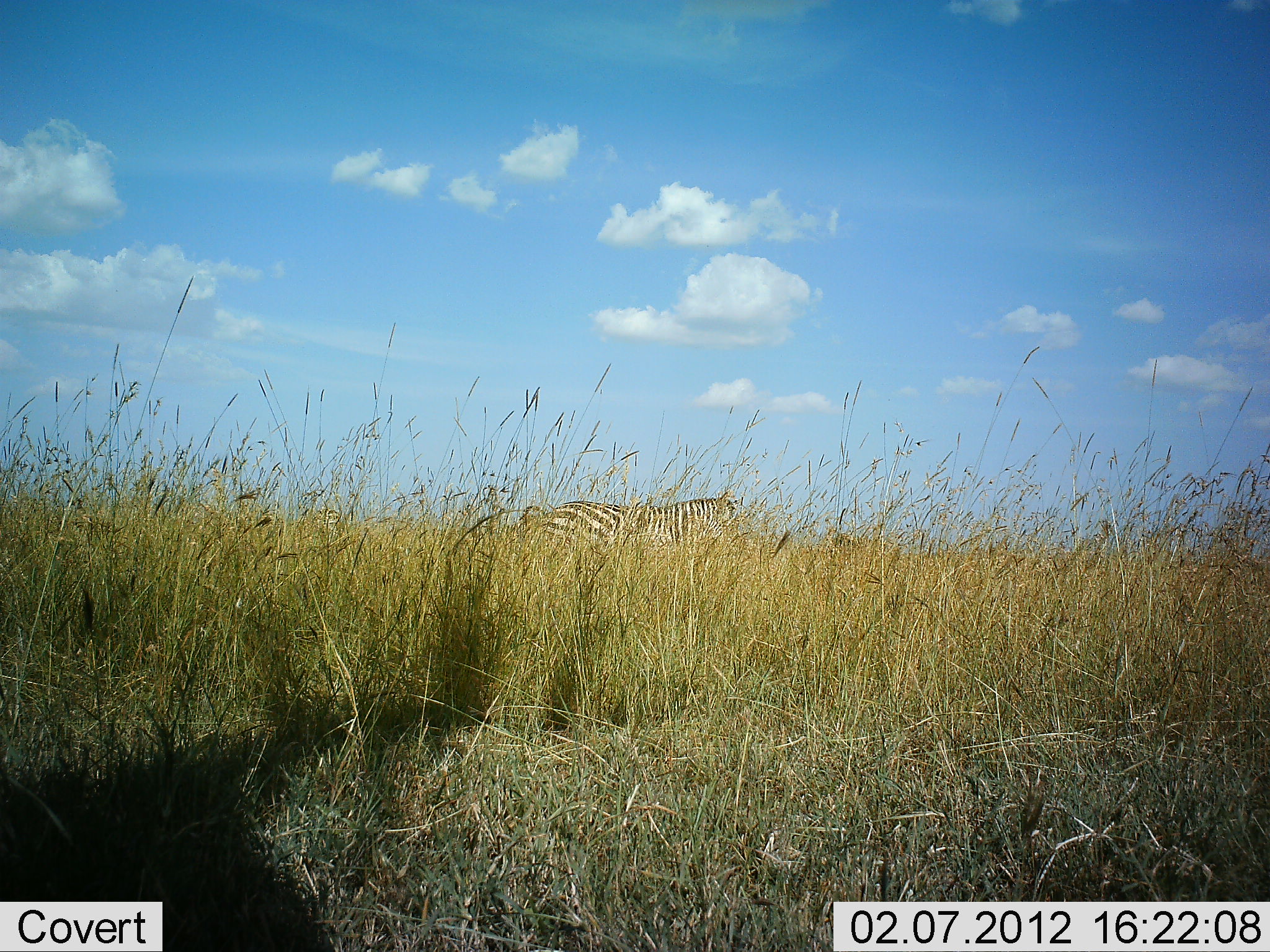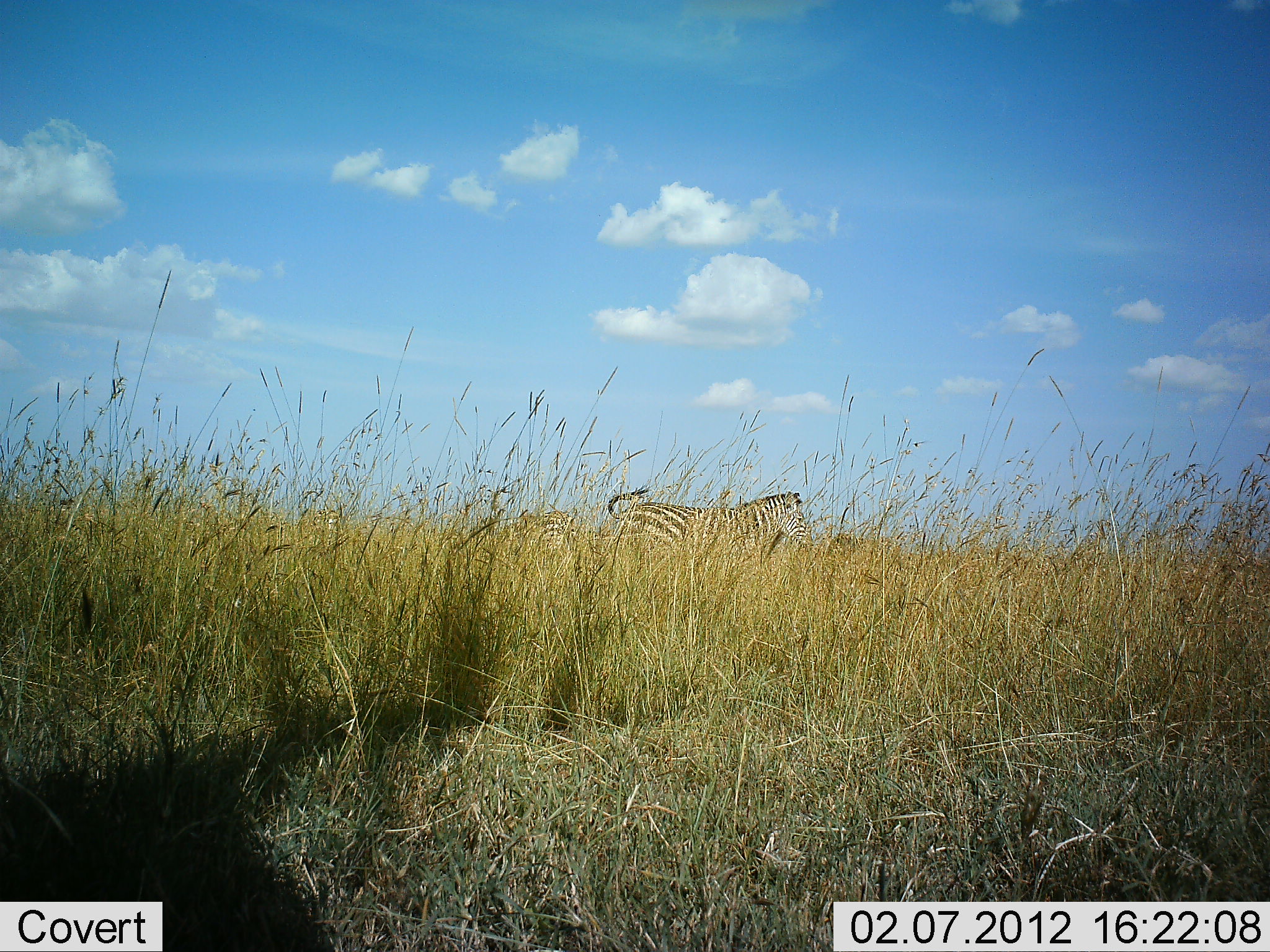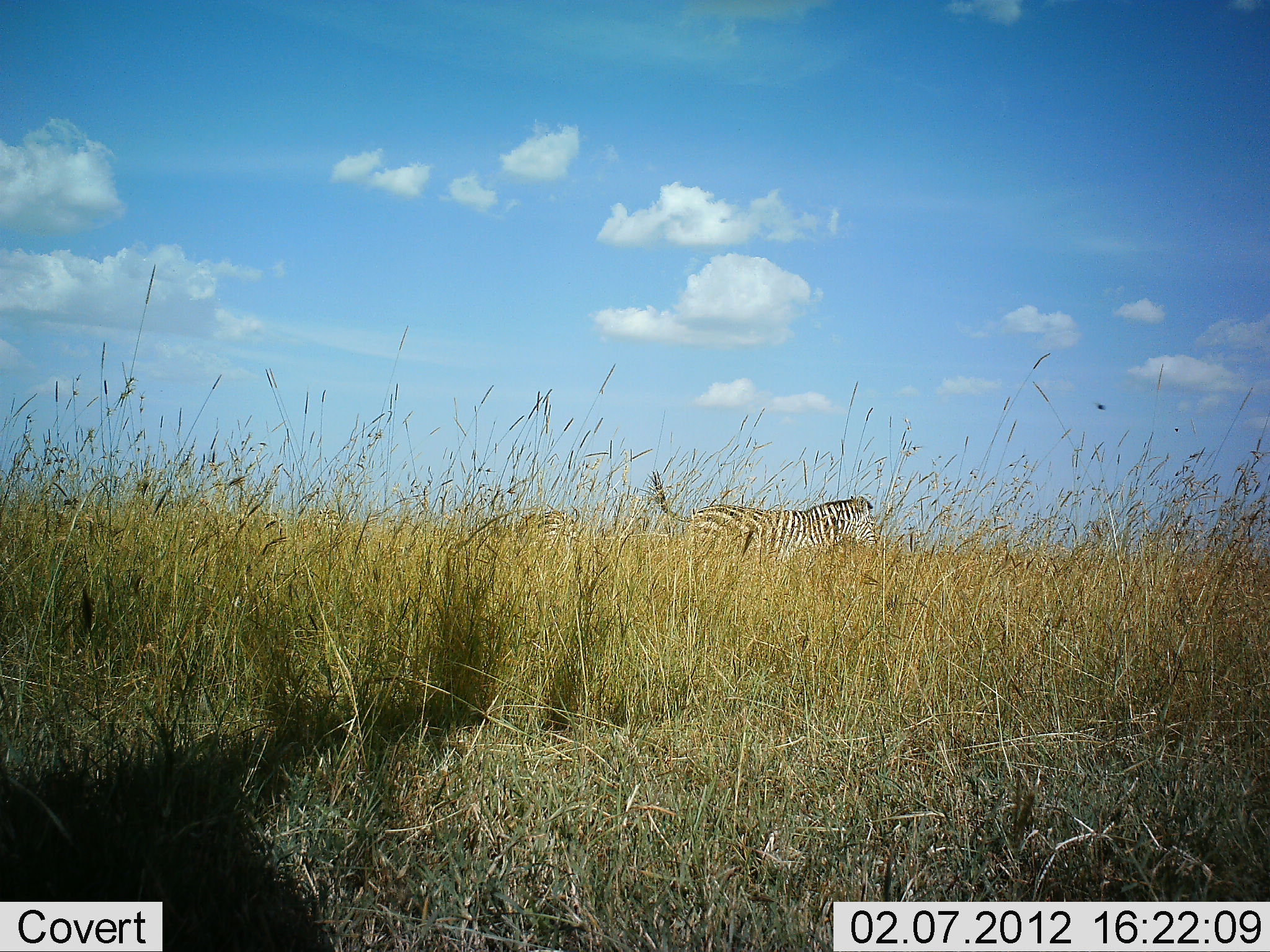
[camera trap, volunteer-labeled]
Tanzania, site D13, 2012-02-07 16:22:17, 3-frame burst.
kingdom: Animalia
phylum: Chordata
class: Mammalia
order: Perissodactyla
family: Equidae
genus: Equus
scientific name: Equus quagga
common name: plains zebra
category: zebra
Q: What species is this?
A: Zebra (plains zebra) (Equus quagga).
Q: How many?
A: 2.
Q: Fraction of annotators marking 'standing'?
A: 27%.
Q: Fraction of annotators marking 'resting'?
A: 0%.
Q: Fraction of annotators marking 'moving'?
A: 100%.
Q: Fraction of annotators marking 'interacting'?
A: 0%.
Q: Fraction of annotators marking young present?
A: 0%.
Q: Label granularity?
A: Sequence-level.